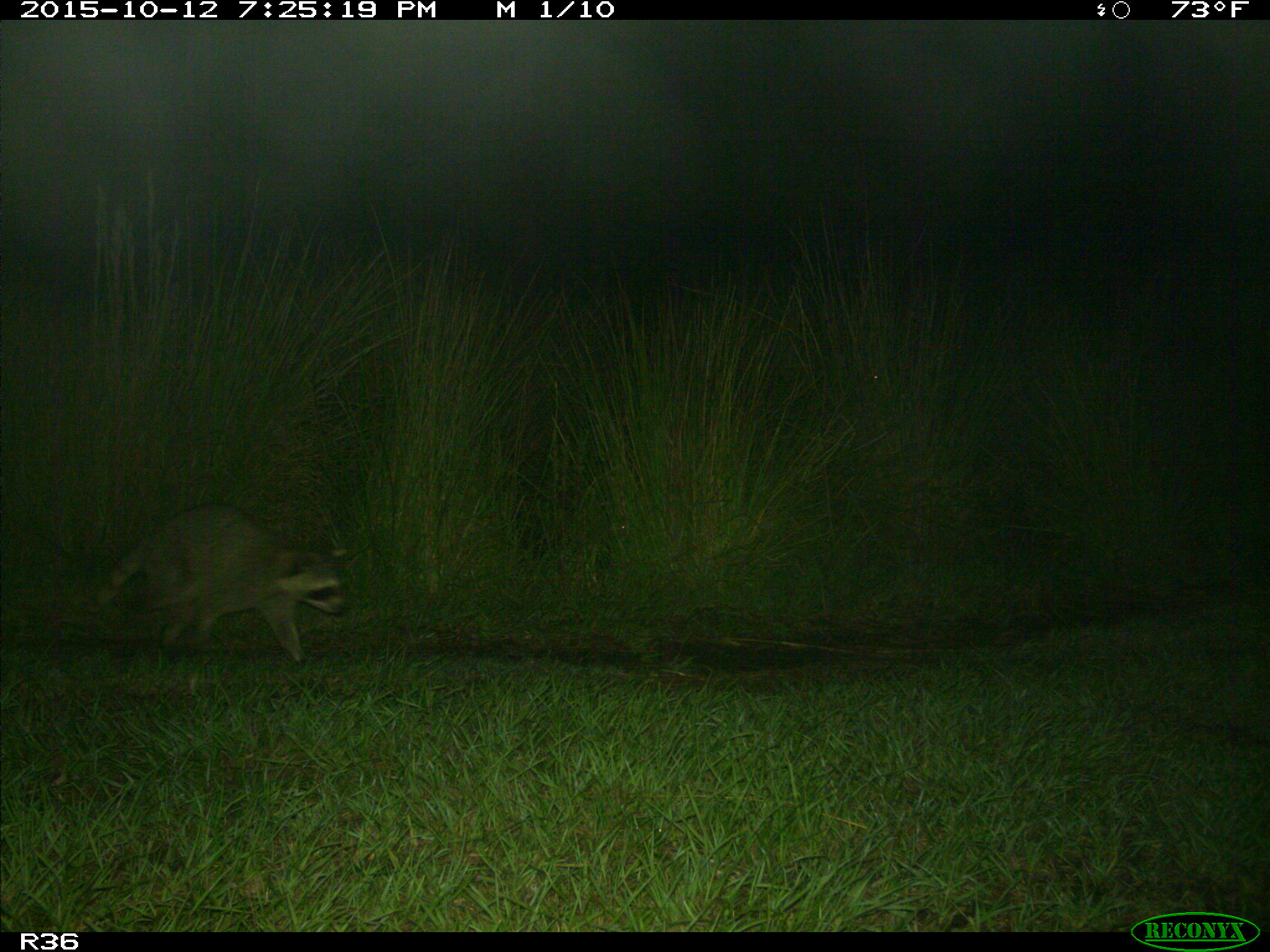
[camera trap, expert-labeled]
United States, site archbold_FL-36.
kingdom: Animalia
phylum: Chordata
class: Mammalia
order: Carnivora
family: Procyonidae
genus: Procyon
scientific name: Procyon lotor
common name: common raccoon